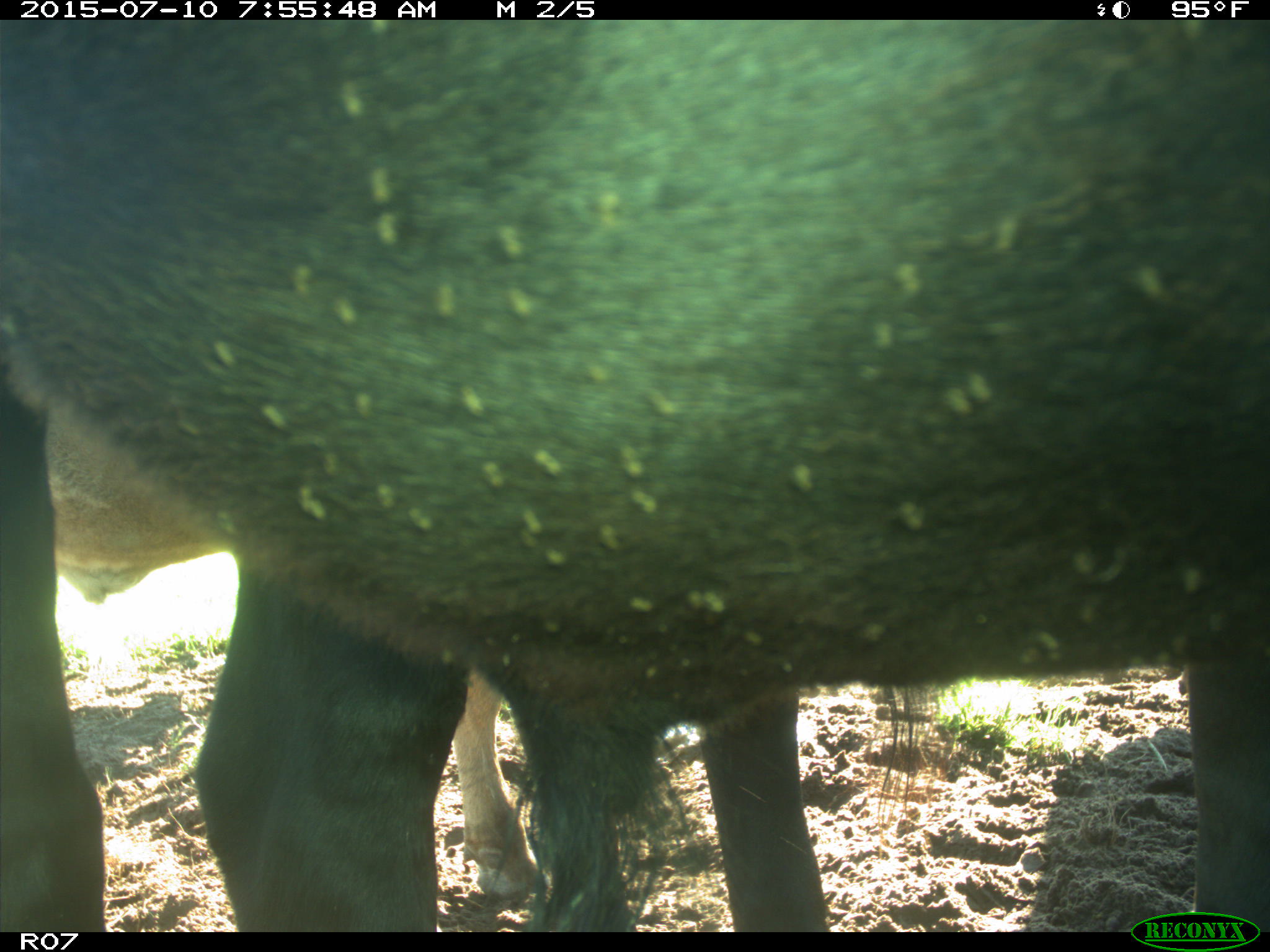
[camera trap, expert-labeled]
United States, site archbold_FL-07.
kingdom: Animalia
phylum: Chordata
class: Mammalia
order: Artiodactyla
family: Bovidae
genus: Bos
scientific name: Bos taurus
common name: domestic cow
Bos taurus (domestic cow).